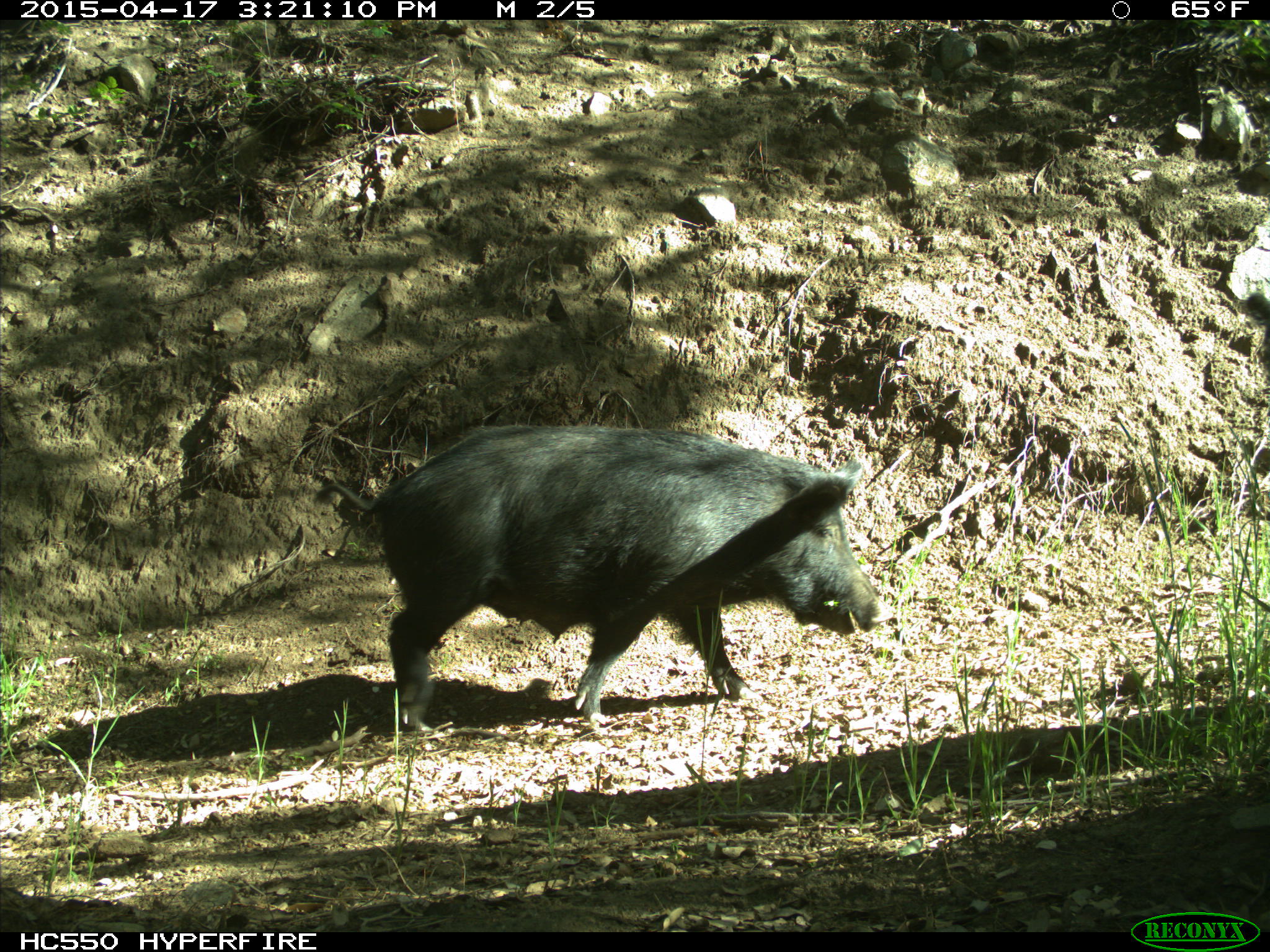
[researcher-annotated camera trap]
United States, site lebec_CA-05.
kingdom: Animalia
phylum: Chordata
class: Mammalia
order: Artiodactyla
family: Suidae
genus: Sus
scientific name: Sus scrofa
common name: wild boar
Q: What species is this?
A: Sus scrofa (wild boar).